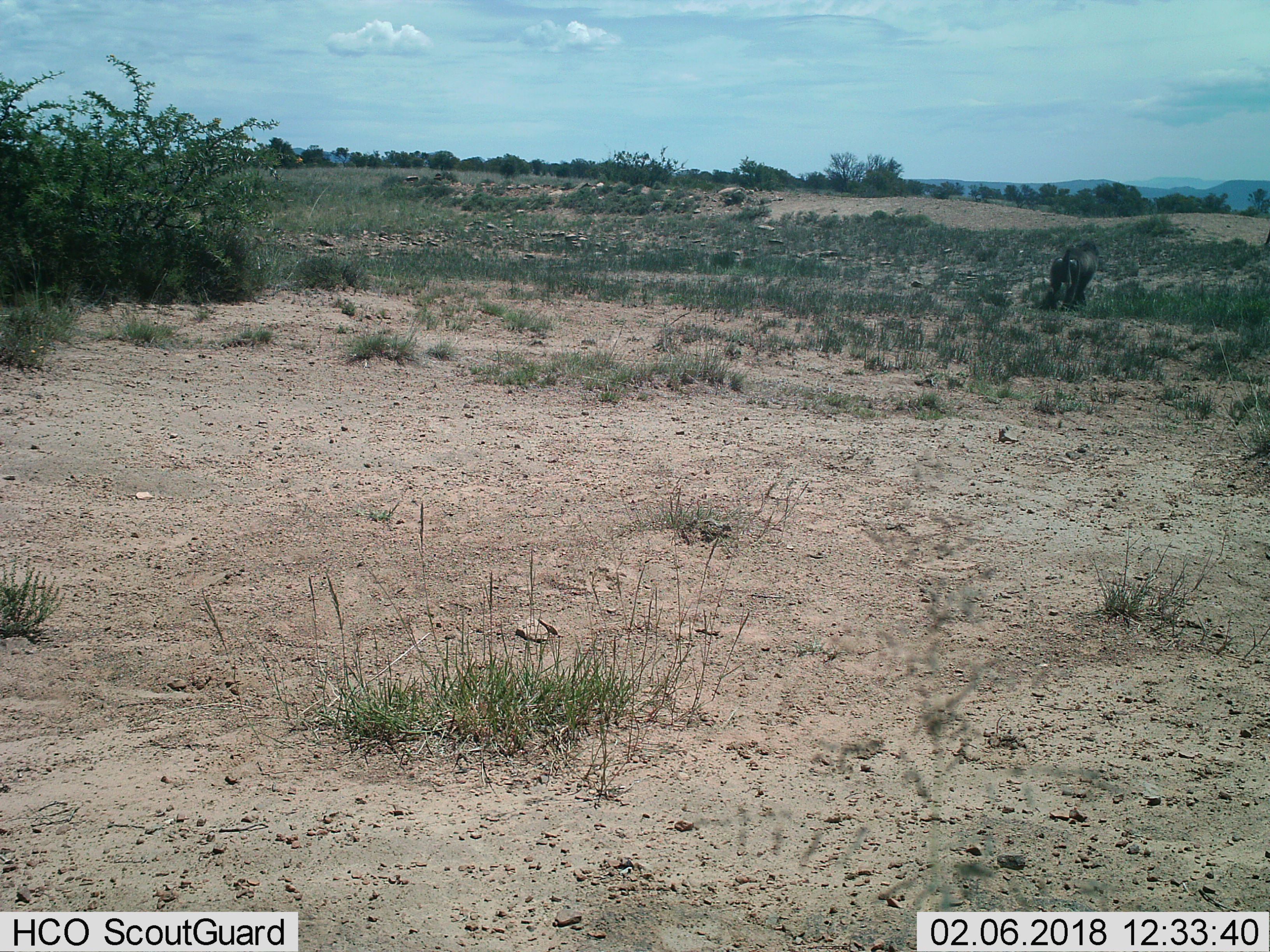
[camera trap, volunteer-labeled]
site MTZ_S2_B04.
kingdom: Animalia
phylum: Chordata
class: Mammalia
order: Primates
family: Cercopithecidae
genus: Papio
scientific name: Papio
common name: baboon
Baboon (Papio), count 1. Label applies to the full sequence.